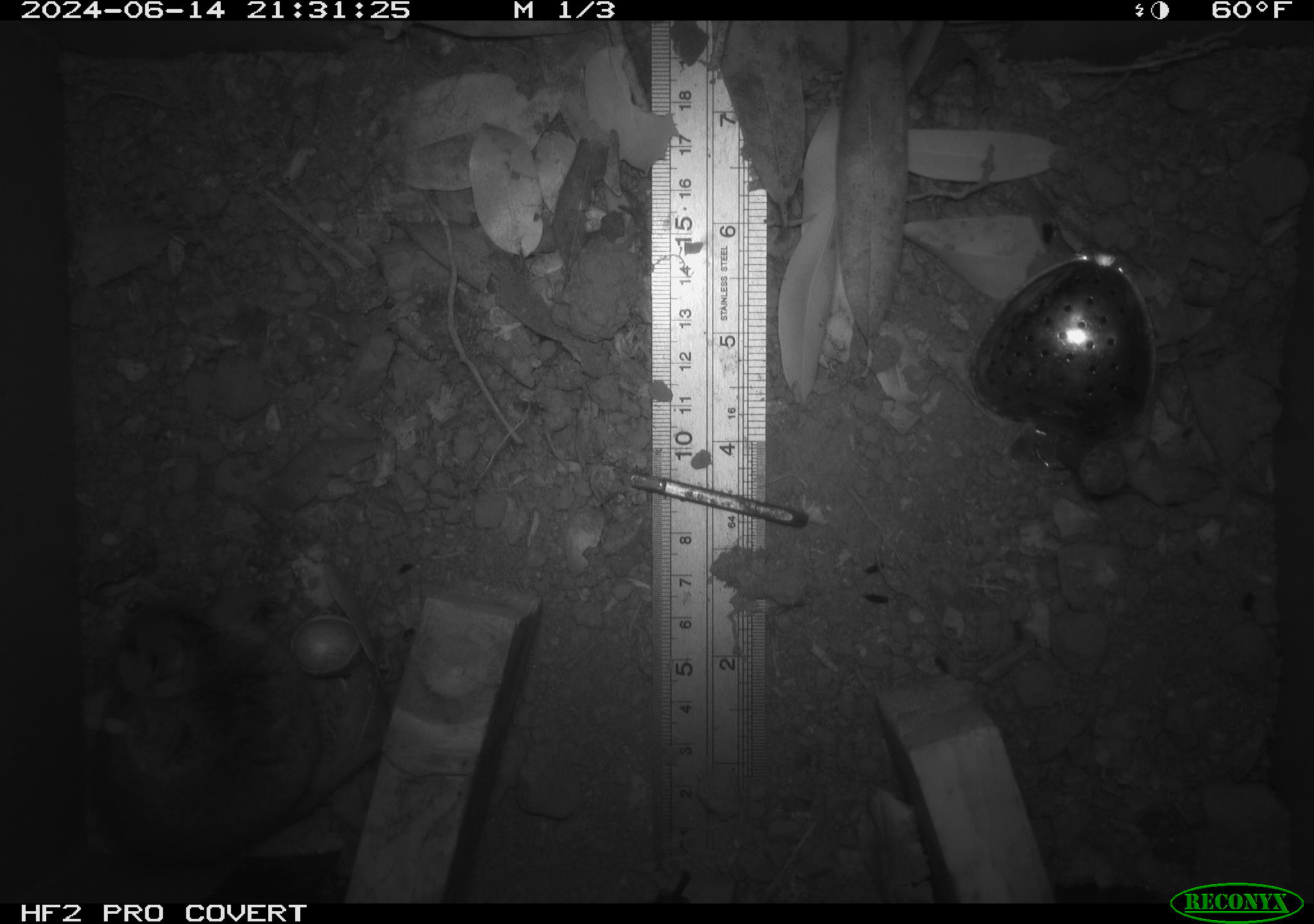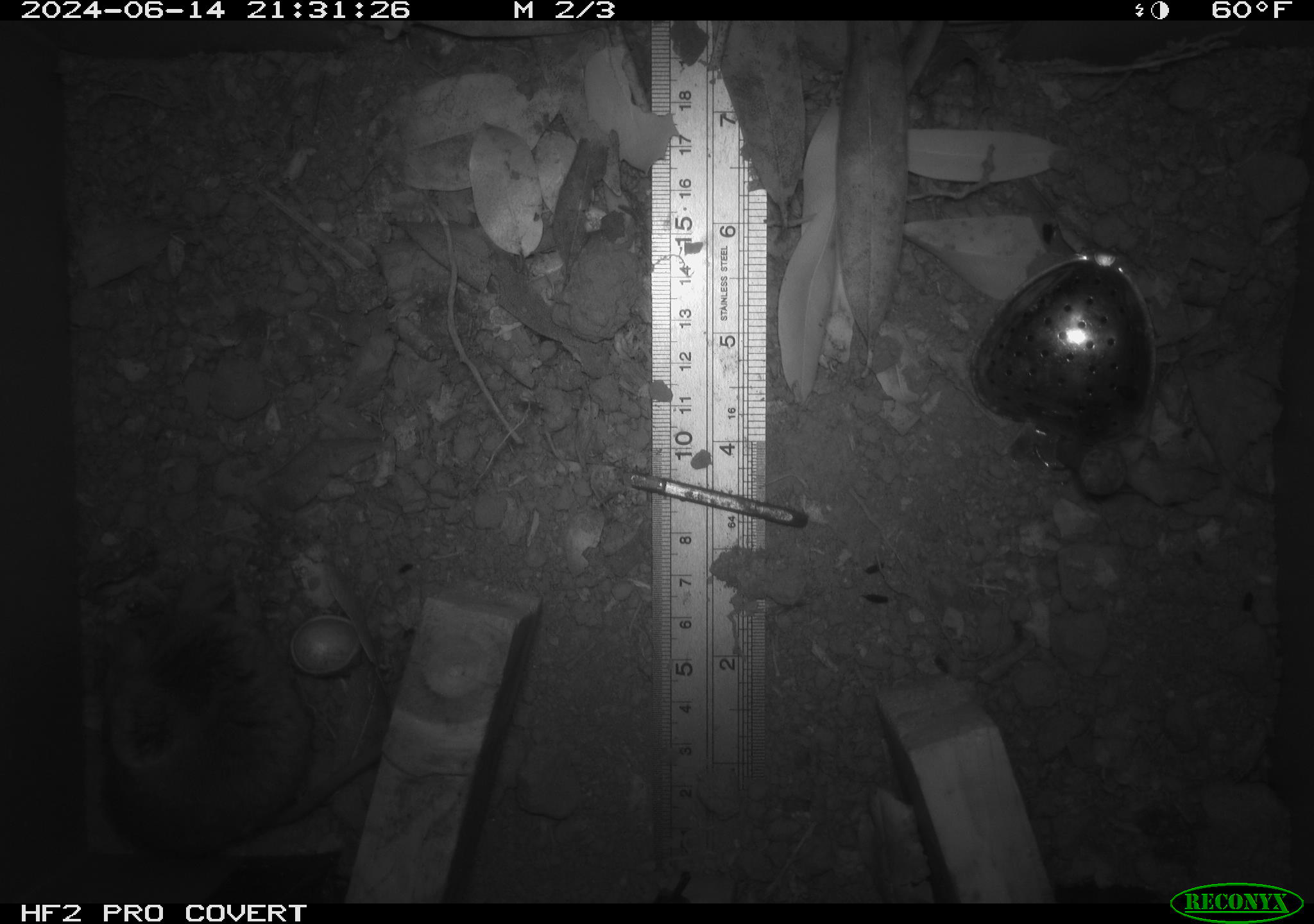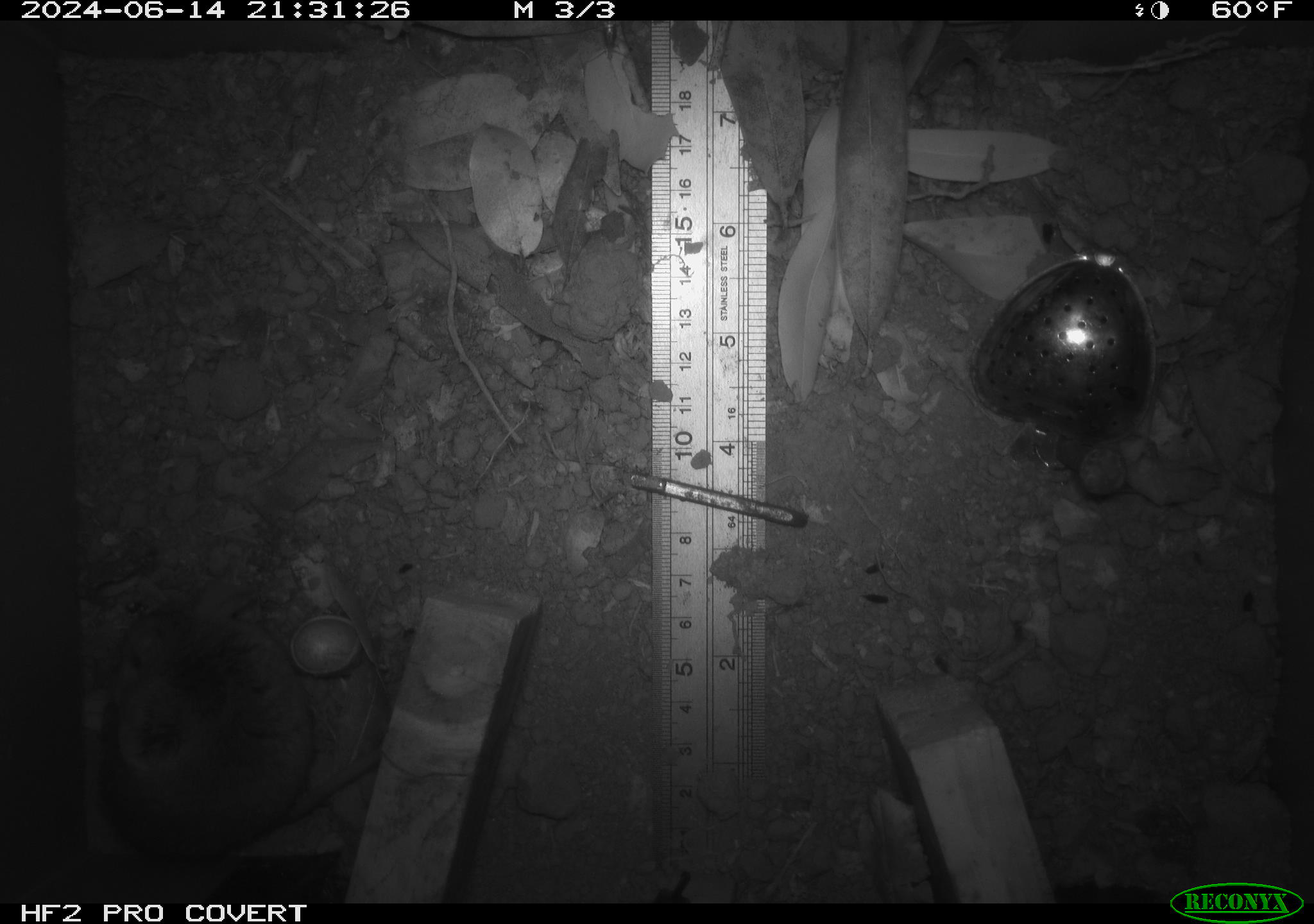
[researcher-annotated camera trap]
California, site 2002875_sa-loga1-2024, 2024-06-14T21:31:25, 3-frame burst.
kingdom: Animalia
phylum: Chordata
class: Mammalia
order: Rodentia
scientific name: Rodentia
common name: mouse species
Mouse species (Rodentia).